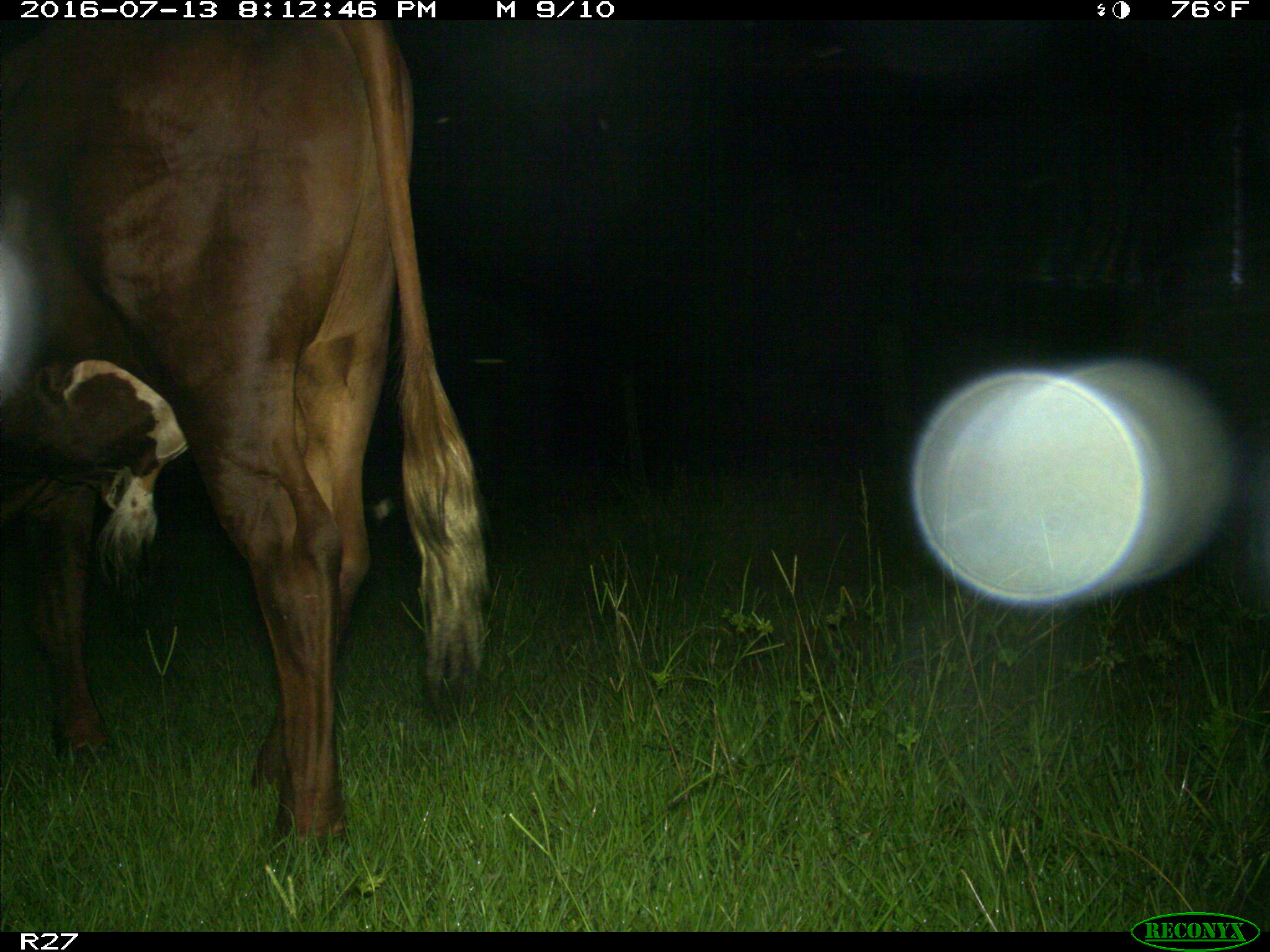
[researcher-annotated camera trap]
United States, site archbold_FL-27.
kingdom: Animalia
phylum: Chordata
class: Mammalia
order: Artiodactyla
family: Bovidae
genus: Bos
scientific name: Bos taurus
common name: domestic cow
Bos taurus (domestic cow).